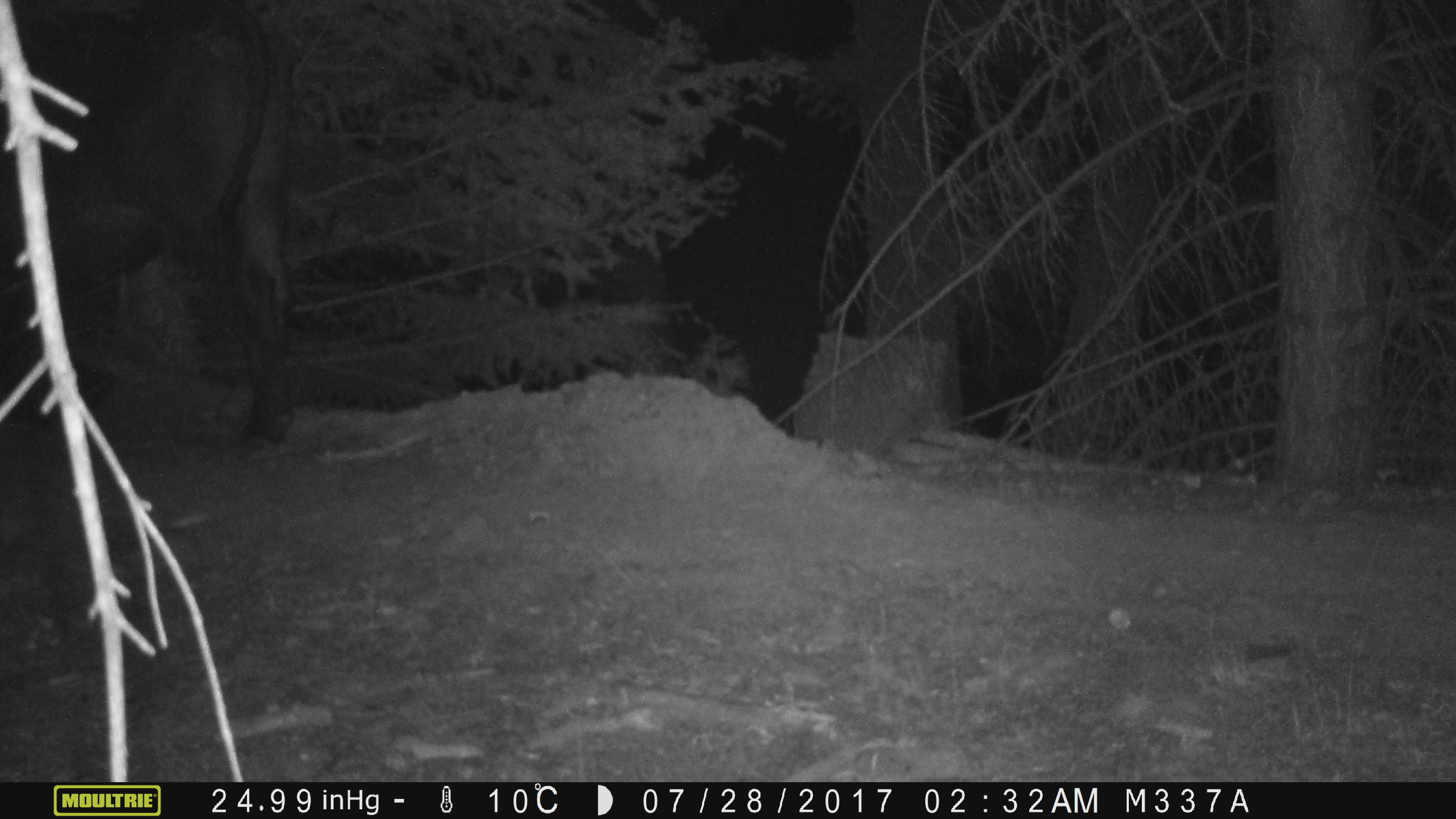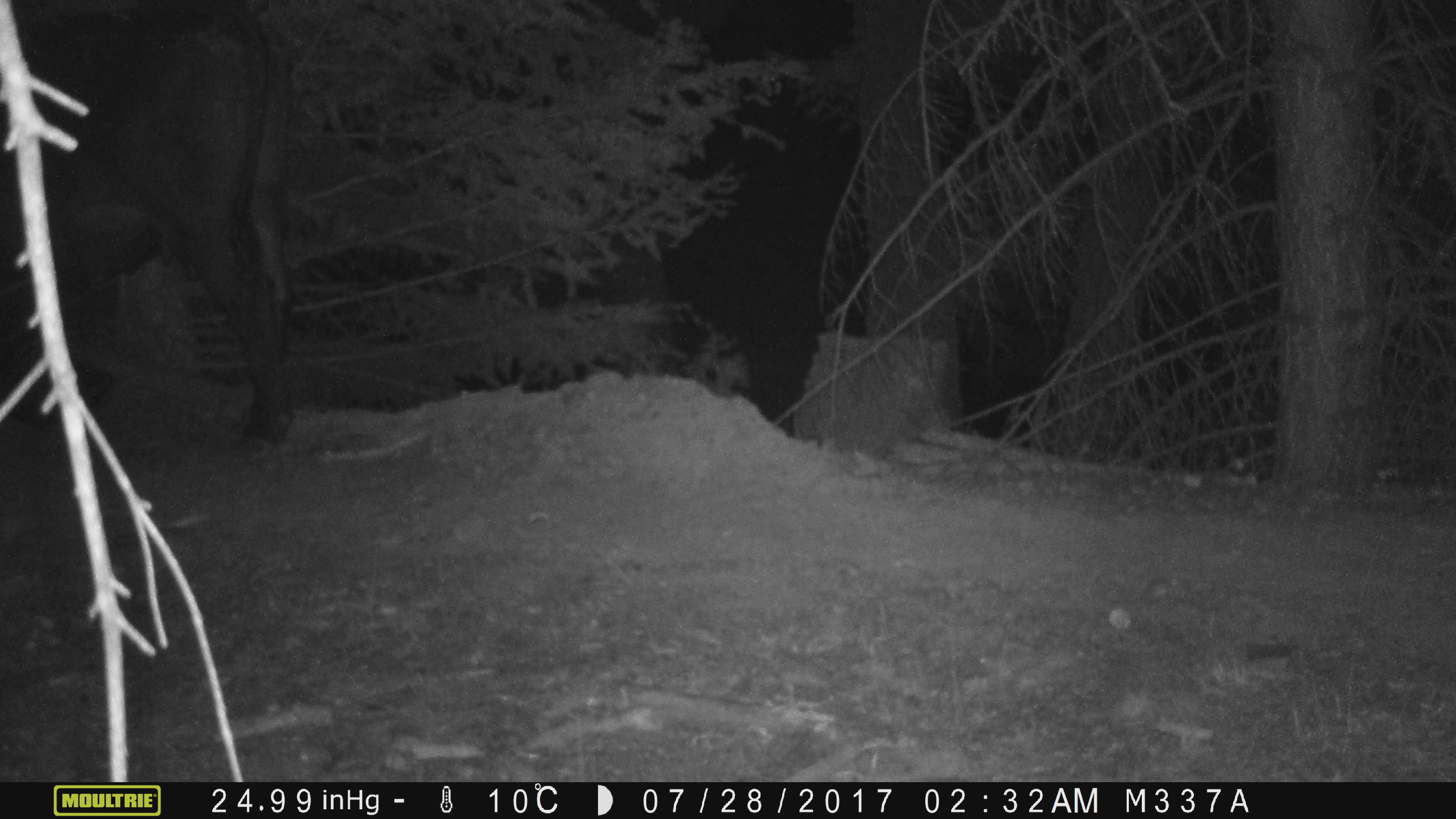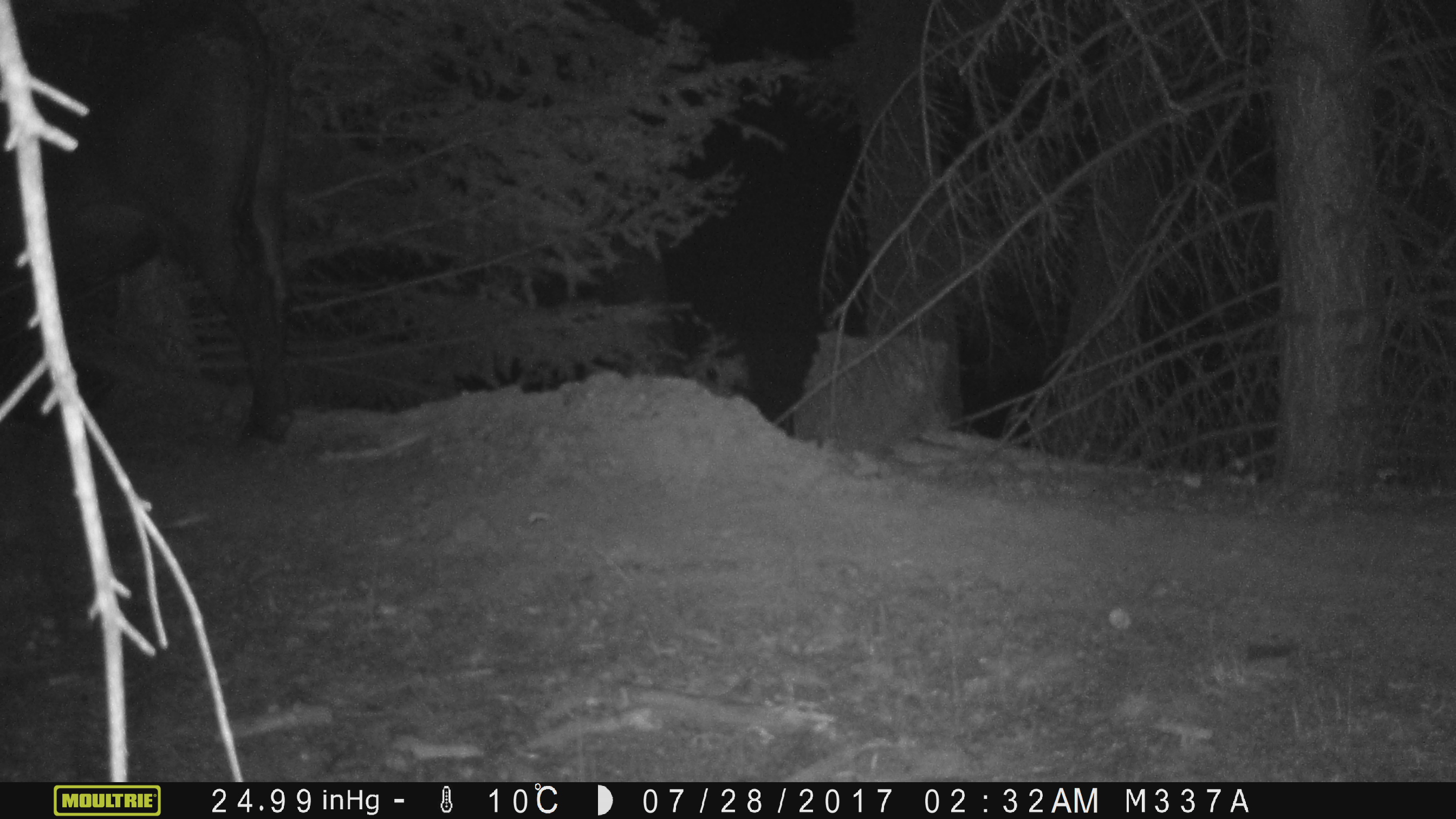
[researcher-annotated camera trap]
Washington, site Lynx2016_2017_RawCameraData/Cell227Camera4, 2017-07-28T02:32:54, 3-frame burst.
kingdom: Animalia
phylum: Chordata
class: Mammalia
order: Artiodactyla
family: Bovidae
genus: Bos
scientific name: Bos taurus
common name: domestic cattle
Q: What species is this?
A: Domestic cattle (Bos taurus).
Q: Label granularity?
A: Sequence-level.